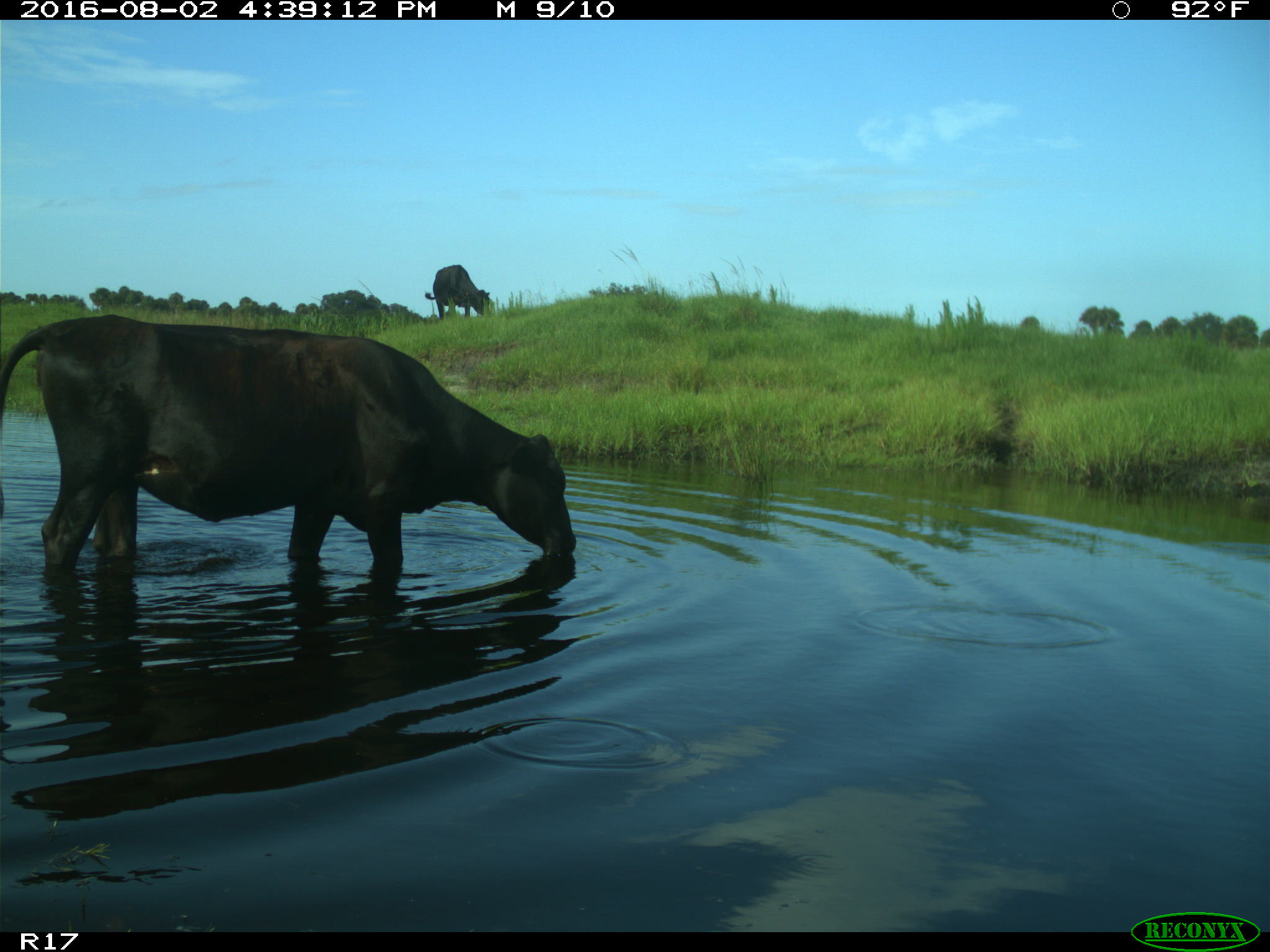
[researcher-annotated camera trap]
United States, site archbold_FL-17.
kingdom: Animalia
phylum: Chordata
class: Mammalia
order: Artiodactyla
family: Bovidae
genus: Bos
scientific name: Bos taurus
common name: domestic cow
Bos taurus (domestic cow).